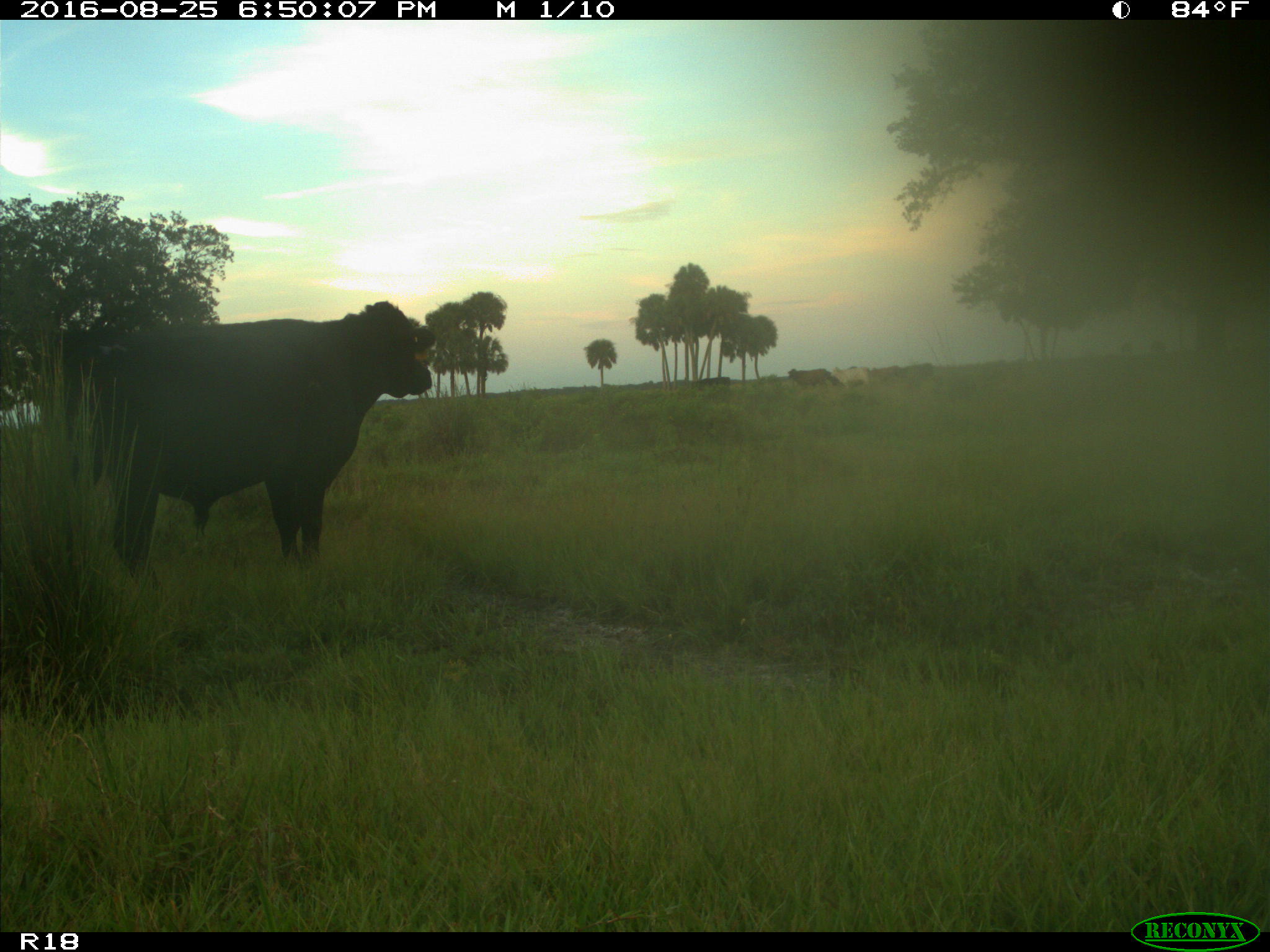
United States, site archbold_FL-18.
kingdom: Animalia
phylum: Chordata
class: Mammalia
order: Artiodactyla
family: Bovidae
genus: Bos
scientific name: Bos taurus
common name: domestic cow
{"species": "Bos taurus (domestic cow)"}